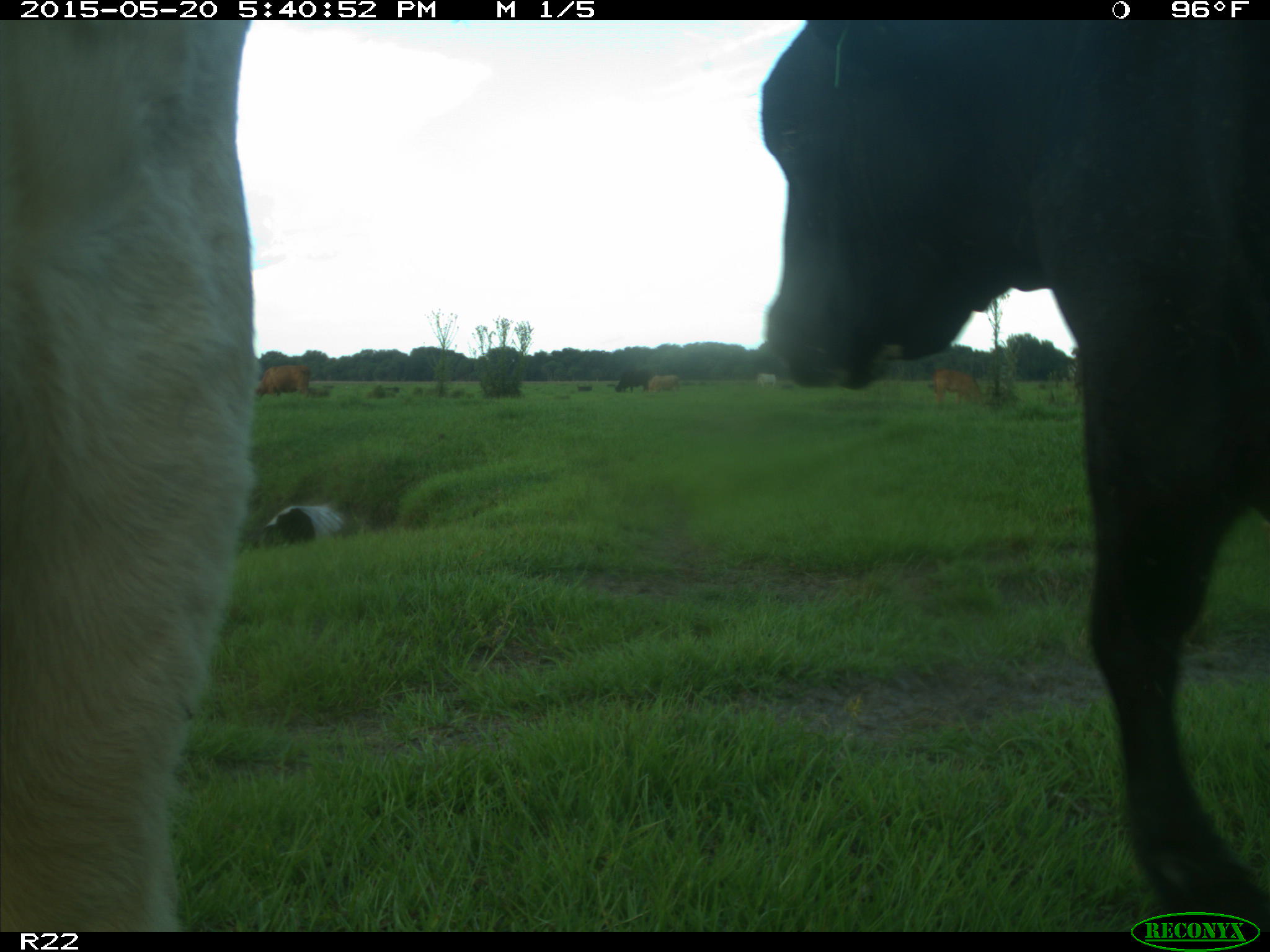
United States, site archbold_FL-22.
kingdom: Animalia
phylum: Chordata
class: Mammalia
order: Artiodactyla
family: Bovidae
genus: Bos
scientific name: Bos taurus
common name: domestic cow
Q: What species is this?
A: Bos taurus (domestic cow).